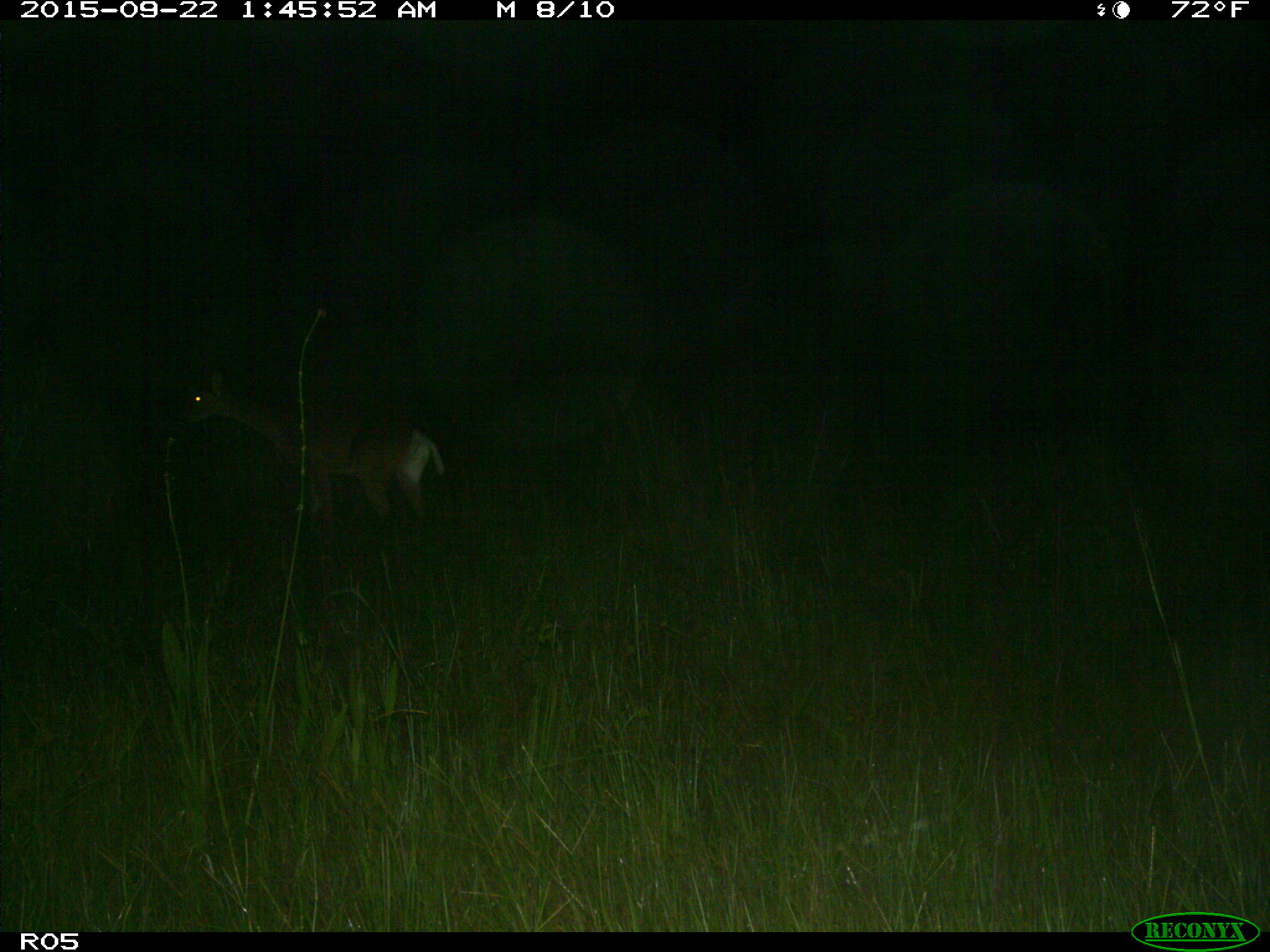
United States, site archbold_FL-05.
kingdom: Animalia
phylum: Chordata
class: Mammalia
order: Artiodactyla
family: Cervidae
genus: Odocoileus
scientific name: Odocoileus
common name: deer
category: unidentified deer